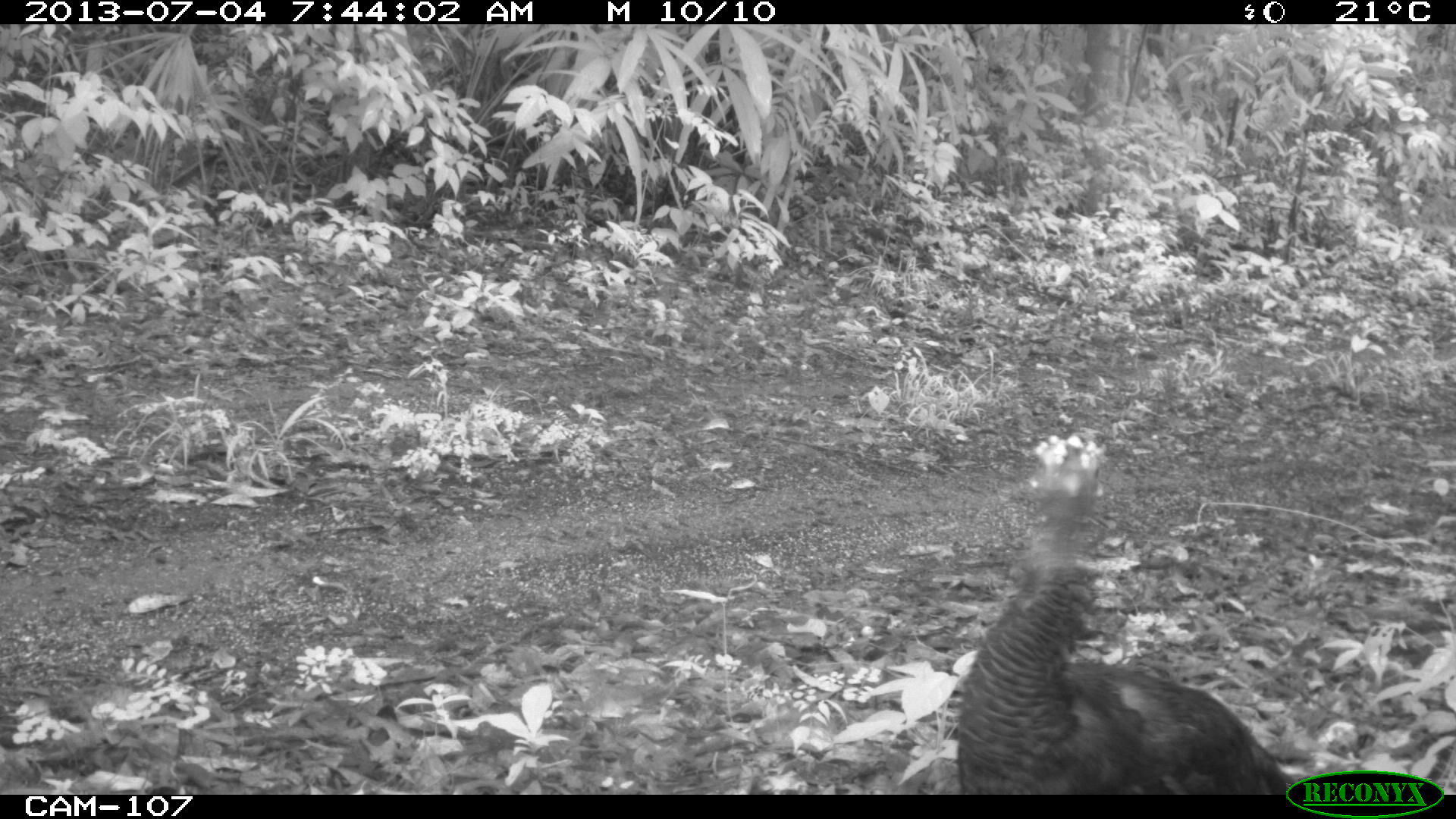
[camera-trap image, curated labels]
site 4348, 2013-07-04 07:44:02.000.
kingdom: Animalia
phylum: Chordata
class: Aves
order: Galliformes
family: Phasianidae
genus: Meleagris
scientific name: Meleagris ocellata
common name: ocellated turkey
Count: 1.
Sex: female.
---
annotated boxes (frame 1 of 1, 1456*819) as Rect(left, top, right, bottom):
meleagris ocellata: Rect(953, 431, 1287, 792)